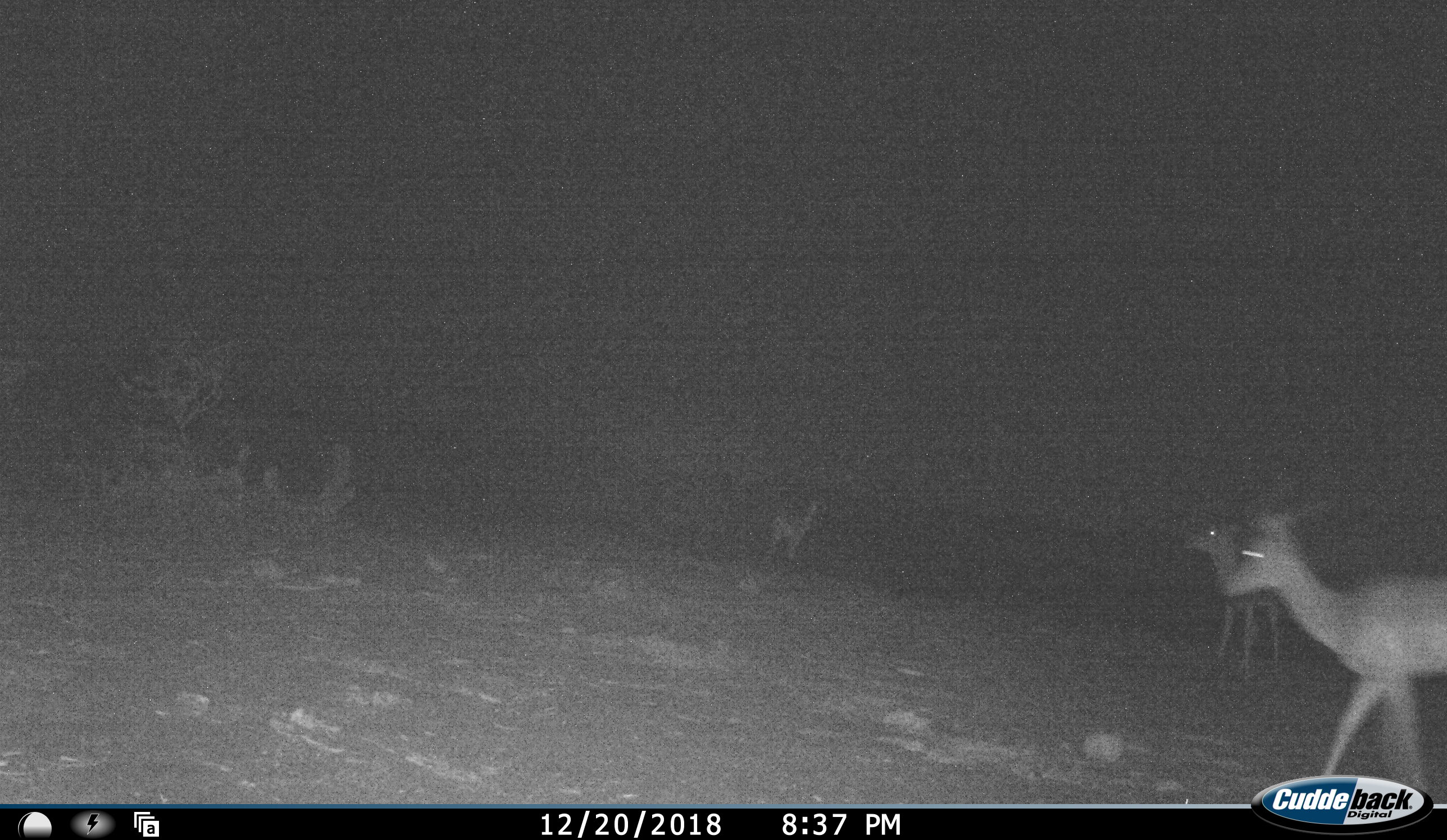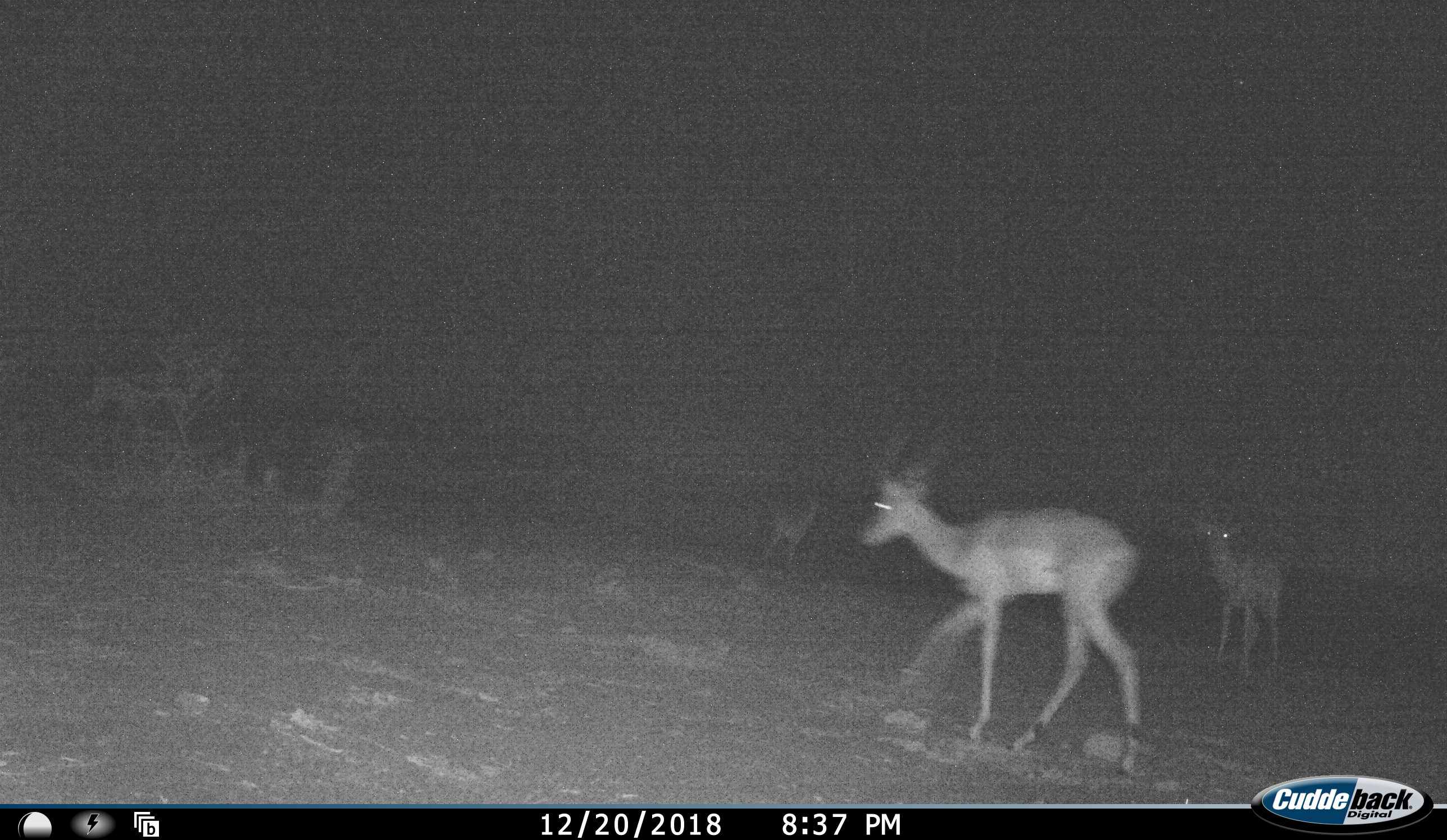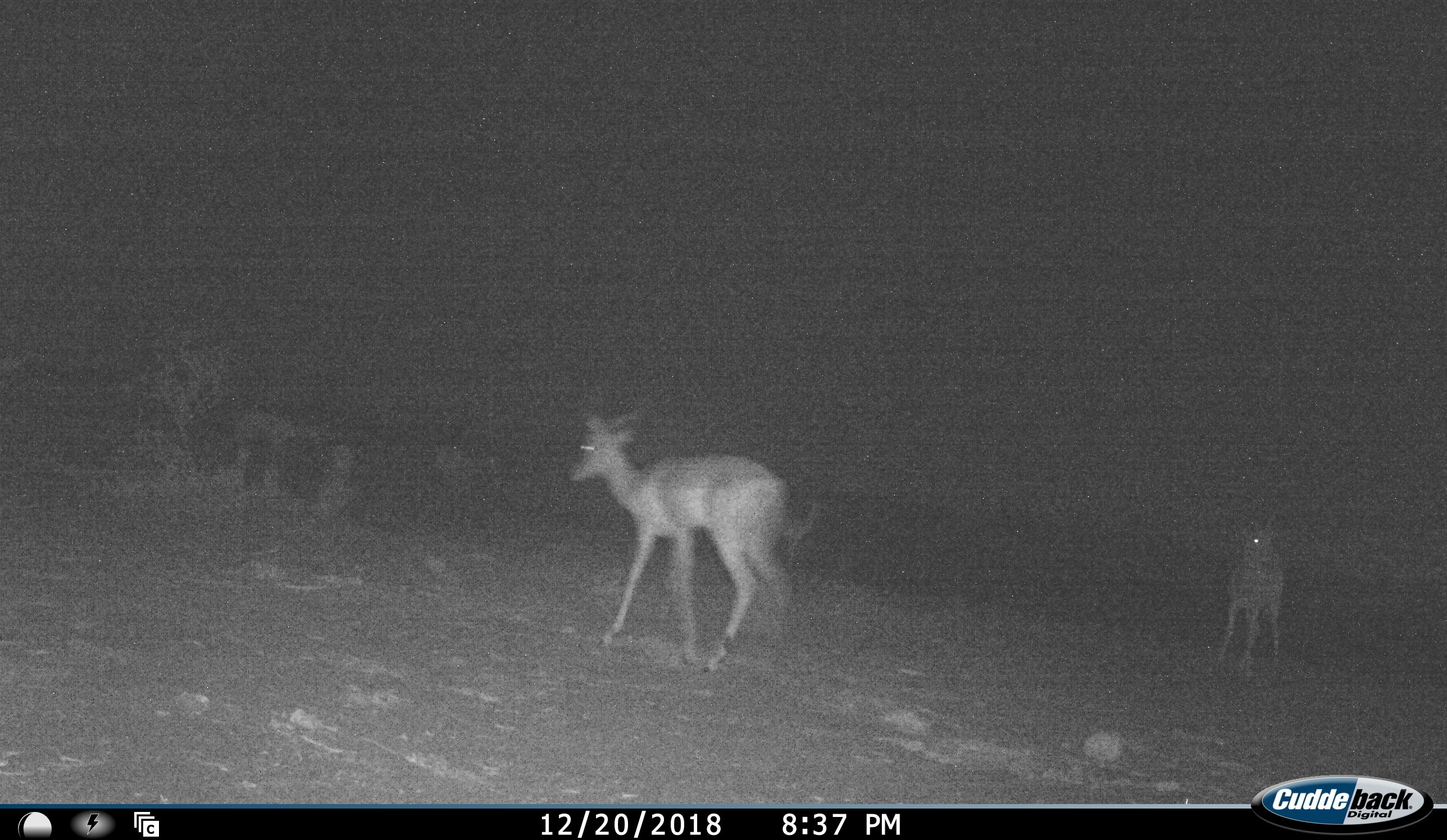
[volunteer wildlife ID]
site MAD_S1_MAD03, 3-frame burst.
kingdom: Animalia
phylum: Chordata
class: Mammalia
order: Artiodactyla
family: Bovidae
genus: Aepyceros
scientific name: Aepyceros melampus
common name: impala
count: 3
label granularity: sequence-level